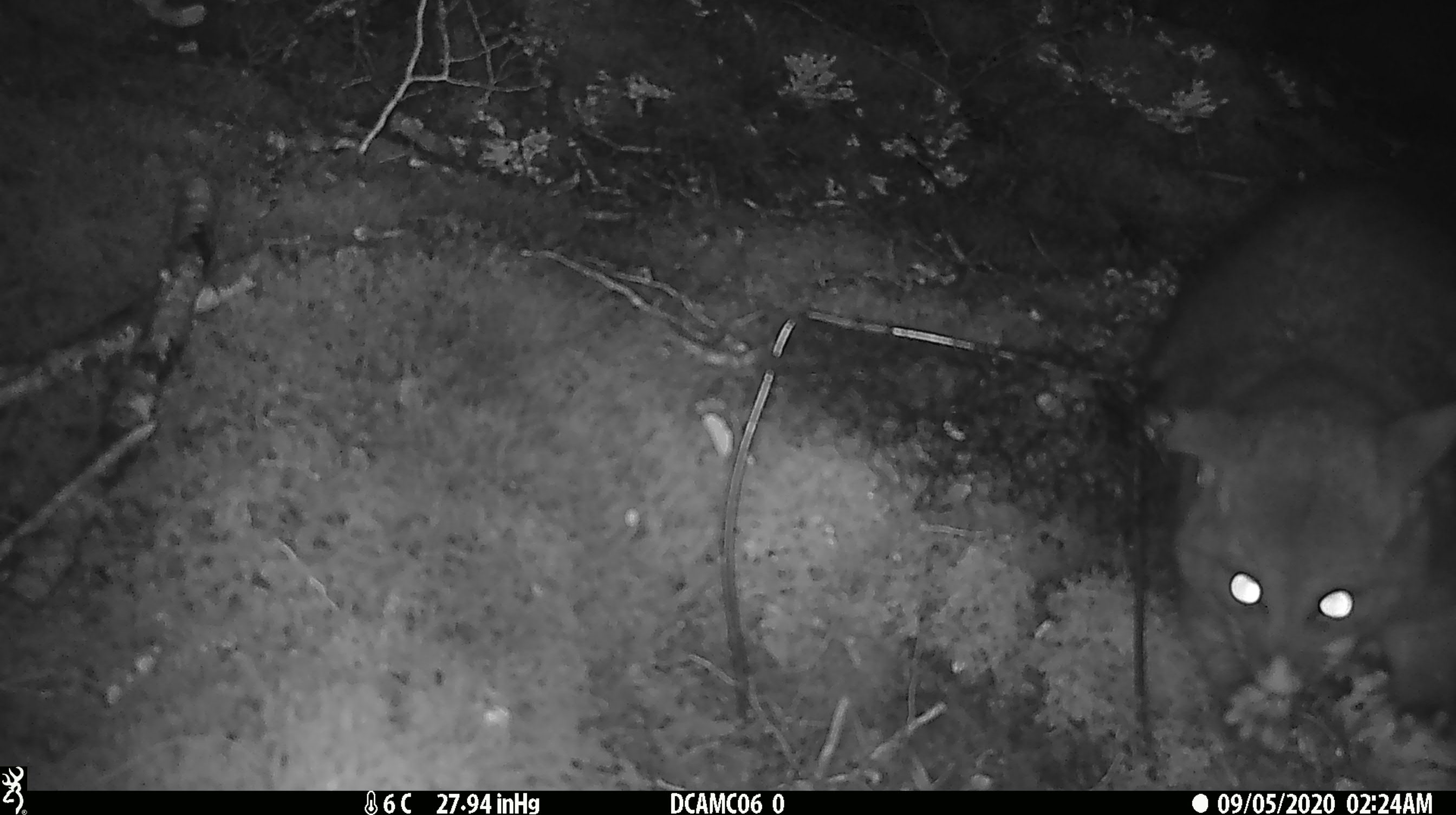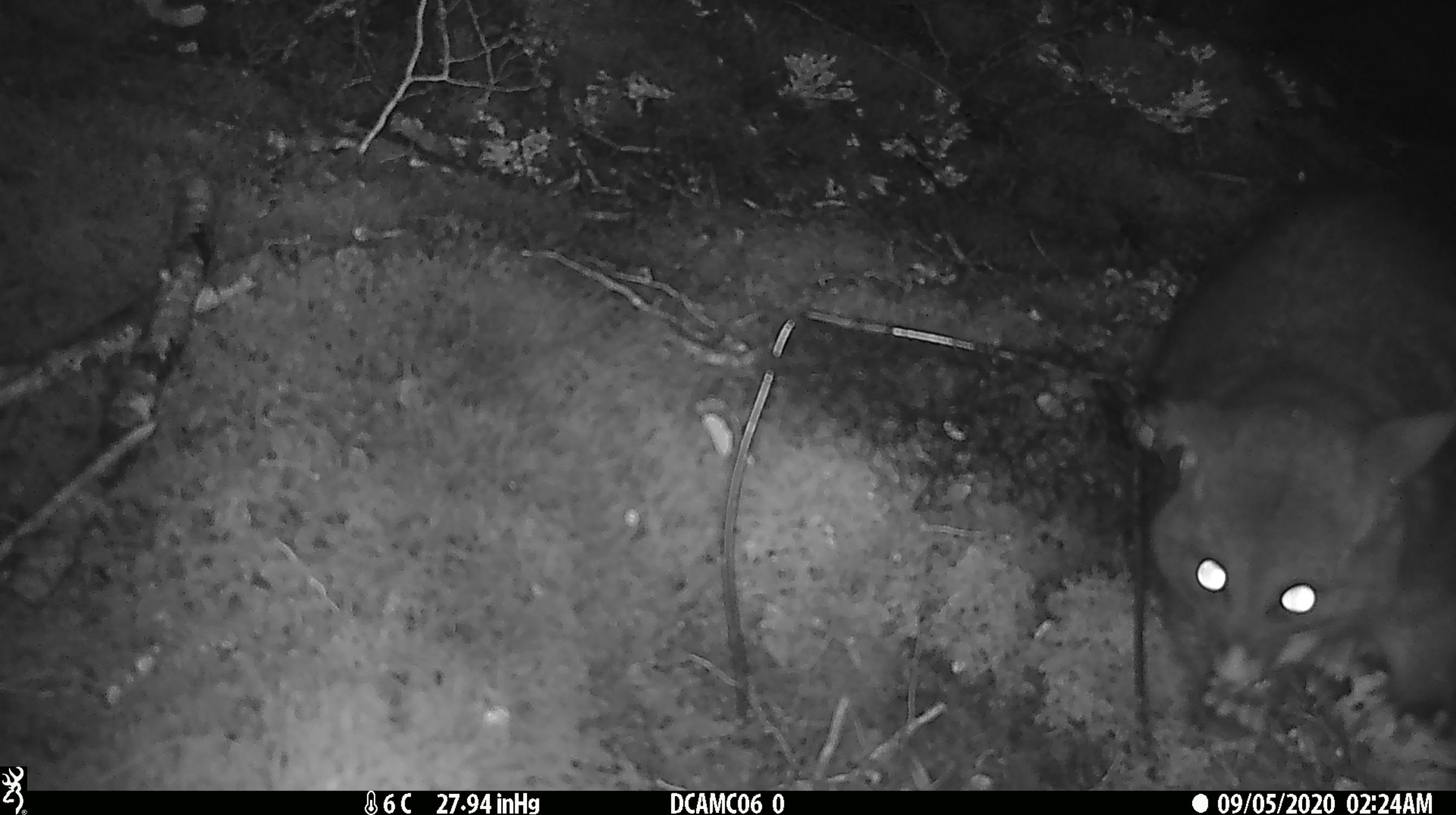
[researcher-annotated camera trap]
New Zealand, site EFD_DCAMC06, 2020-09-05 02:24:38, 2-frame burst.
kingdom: Animalia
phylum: Chordata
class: Mammalia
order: Diprotodontia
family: Phalangeridae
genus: Trichosurus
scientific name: Trichosurus vulpecula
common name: common brushtail possum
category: possum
Possum (common brushtail possum) (Trichosurus vulpecula).